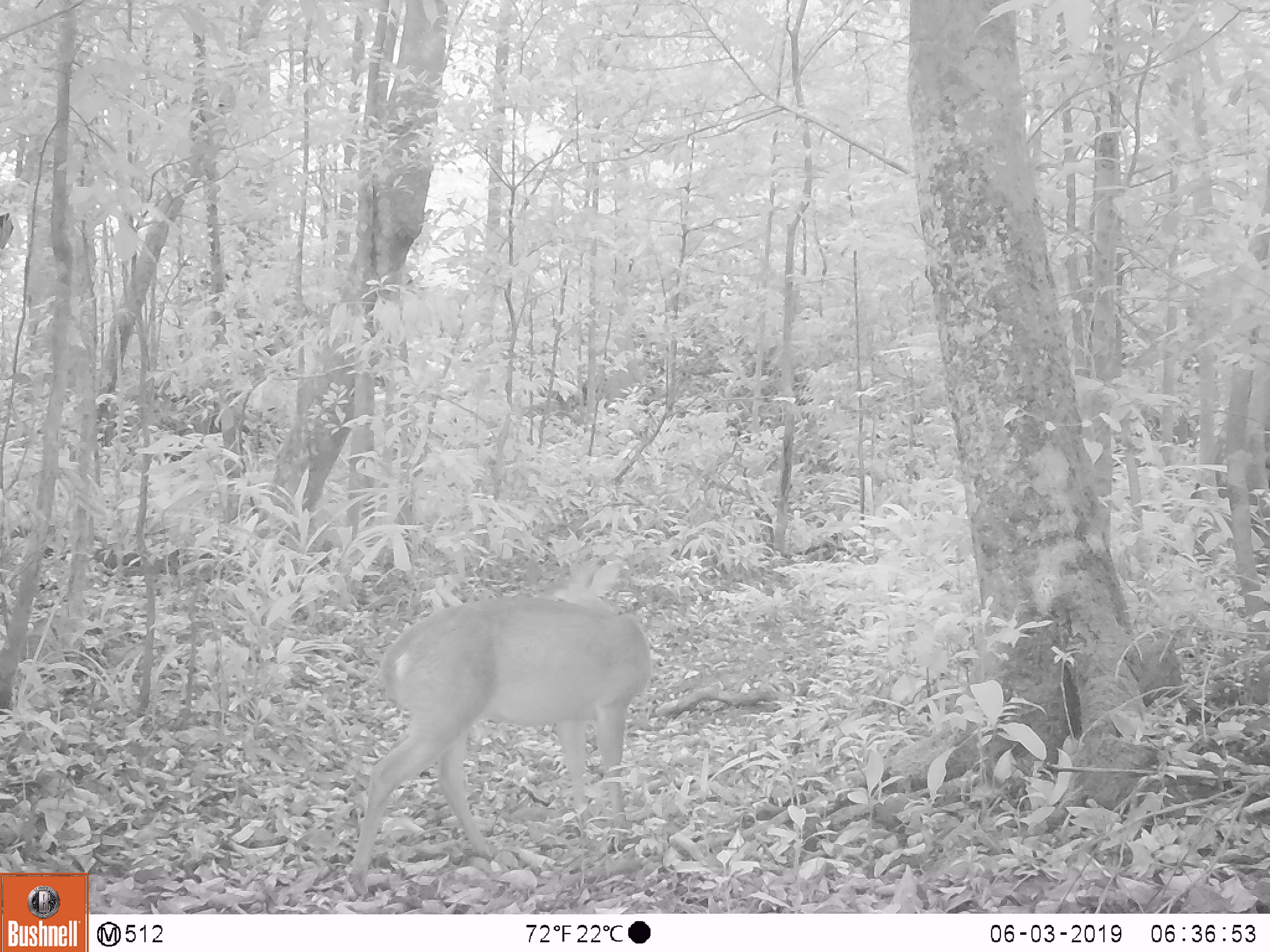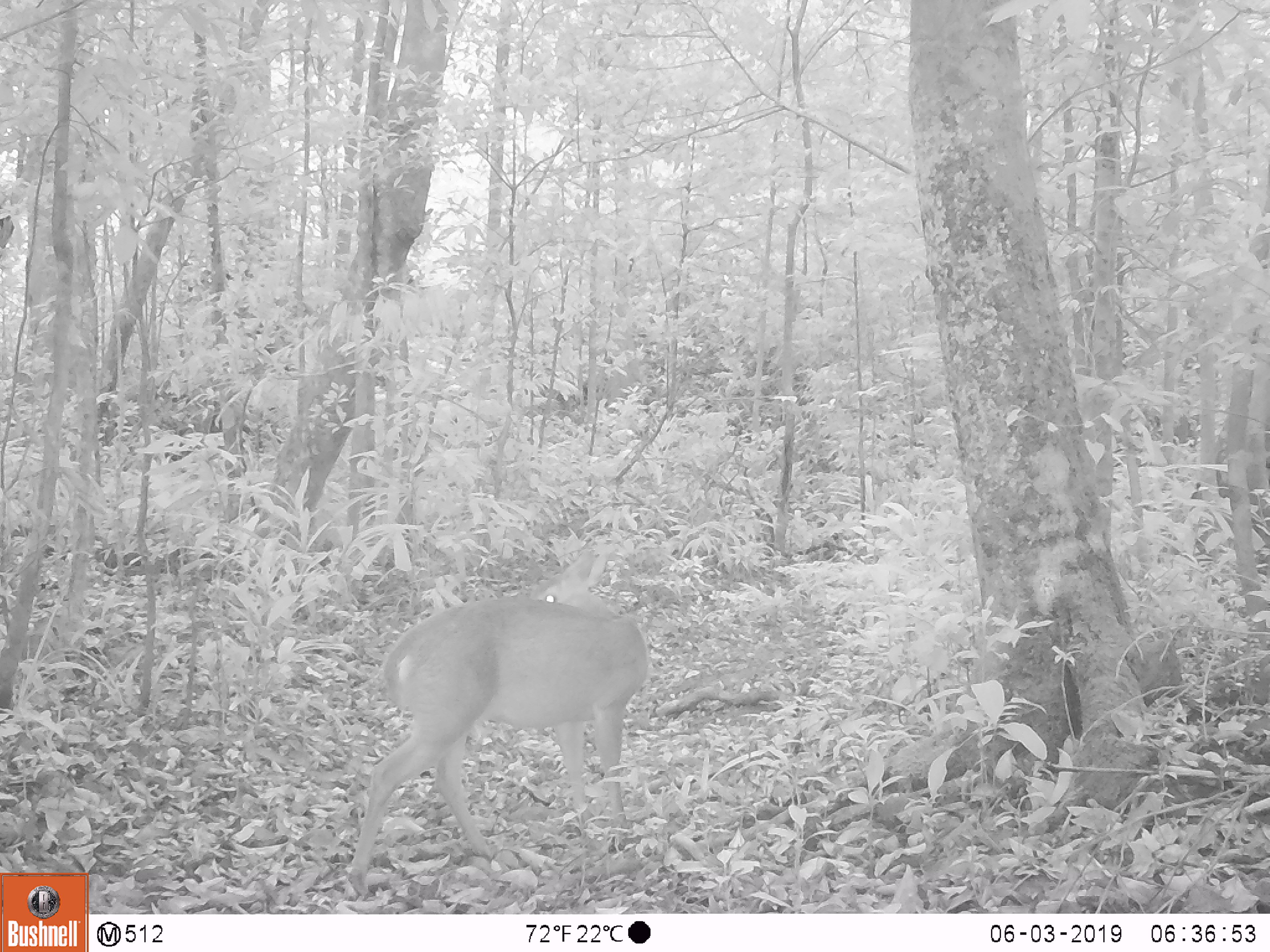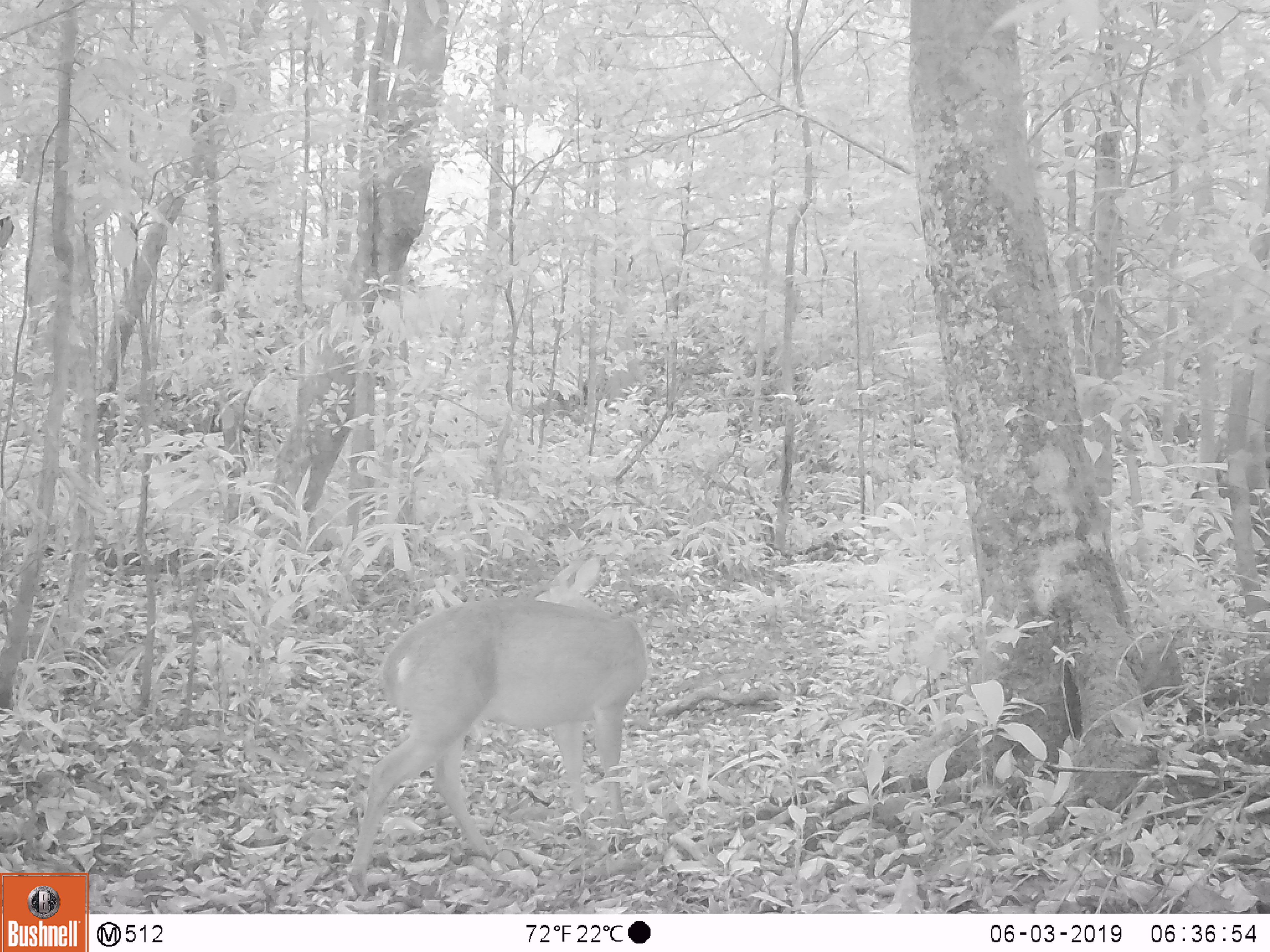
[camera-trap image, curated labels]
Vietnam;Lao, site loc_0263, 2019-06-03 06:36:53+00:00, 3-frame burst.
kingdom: Animalia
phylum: Chordata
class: Mammalia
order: Artiodactyla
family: Cervidae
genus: Muntiacus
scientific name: Muntiacus vuquangensis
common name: large-antlered muntjac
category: large antlered muntjac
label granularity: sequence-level